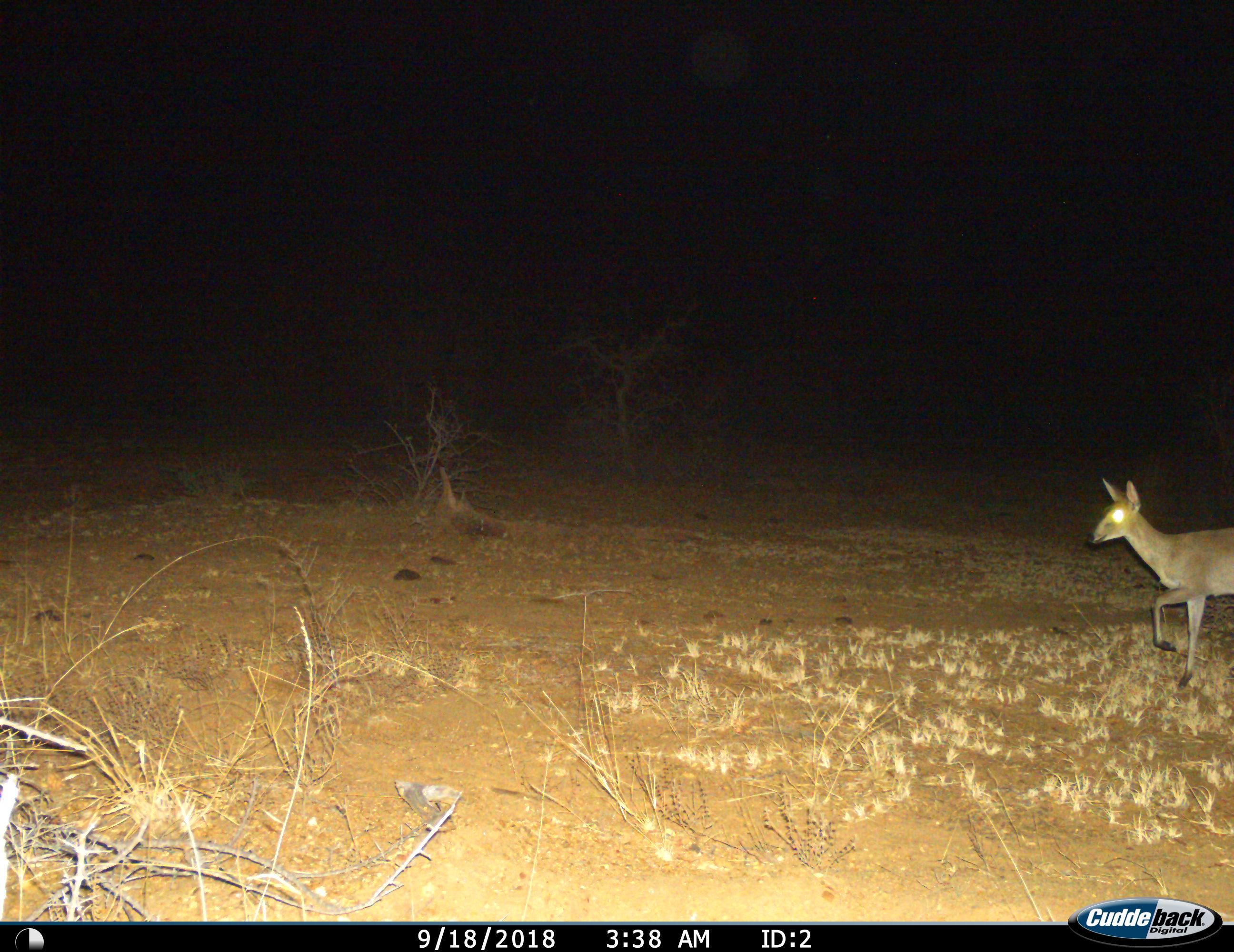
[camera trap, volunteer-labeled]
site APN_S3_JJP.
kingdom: Animalia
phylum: Chordata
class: Mammalia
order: Artiodactyla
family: Bovidae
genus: Sylvicapra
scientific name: Sylvicapra grimmia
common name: common duiker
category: duikercommongrey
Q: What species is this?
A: Duikercommongrey (common duiker) (Sylvicapra grimmia).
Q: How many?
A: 1.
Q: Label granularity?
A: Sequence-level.